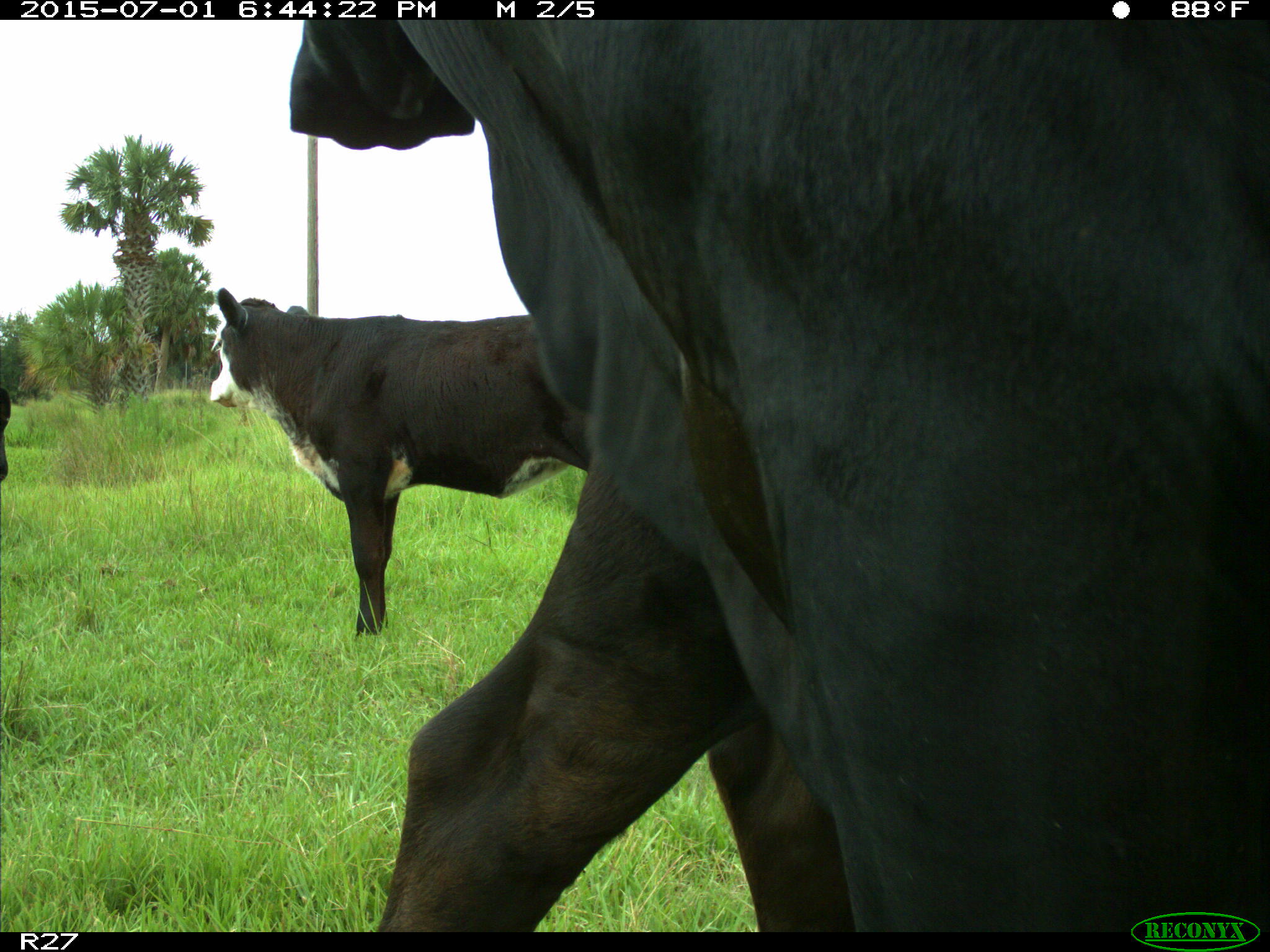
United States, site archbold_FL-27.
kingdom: Animalia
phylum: Chordata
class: Mammalia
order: Artiodactyla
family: Bovidae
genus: Bos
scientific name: Bos taurus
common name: domestic cow